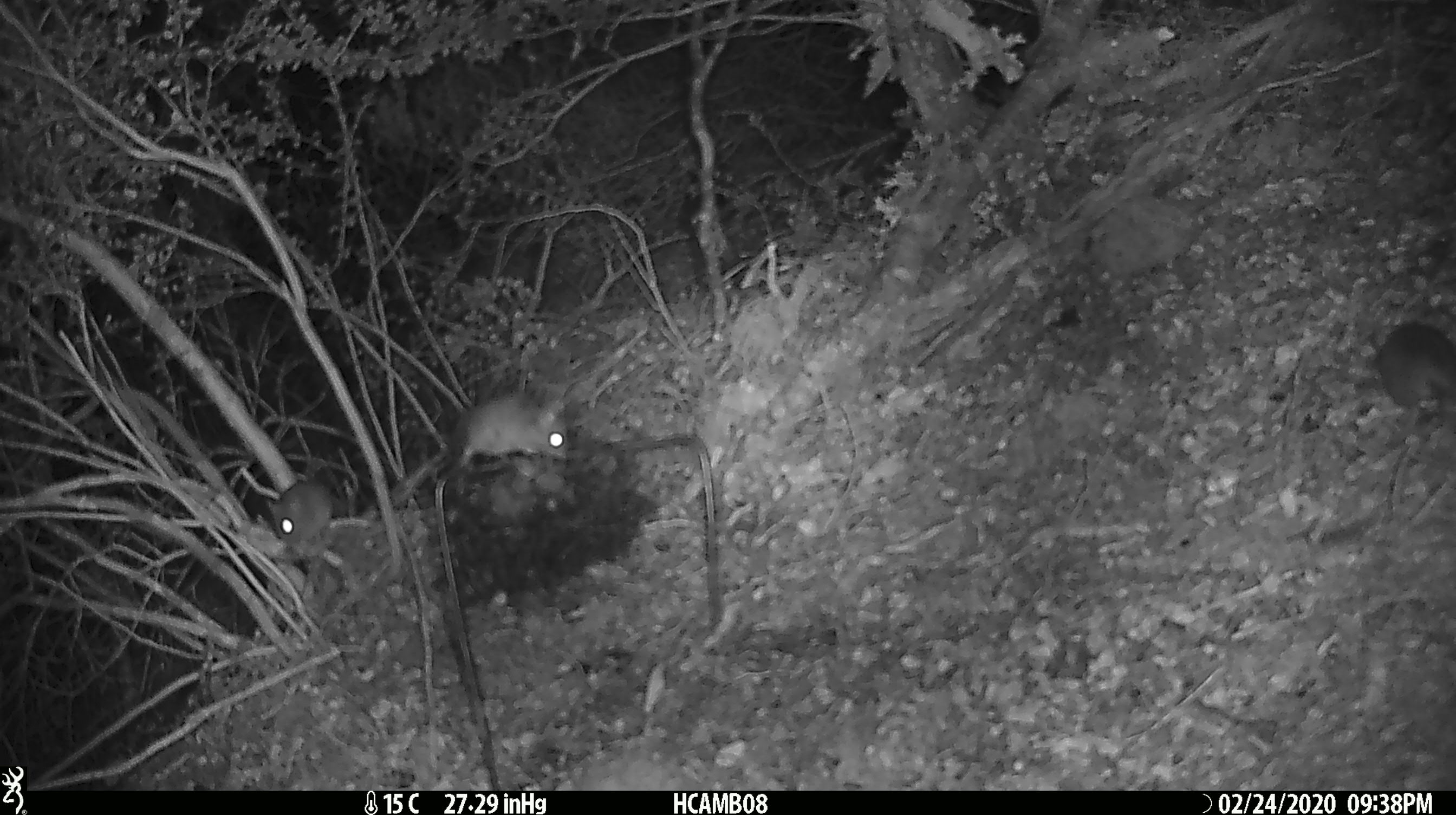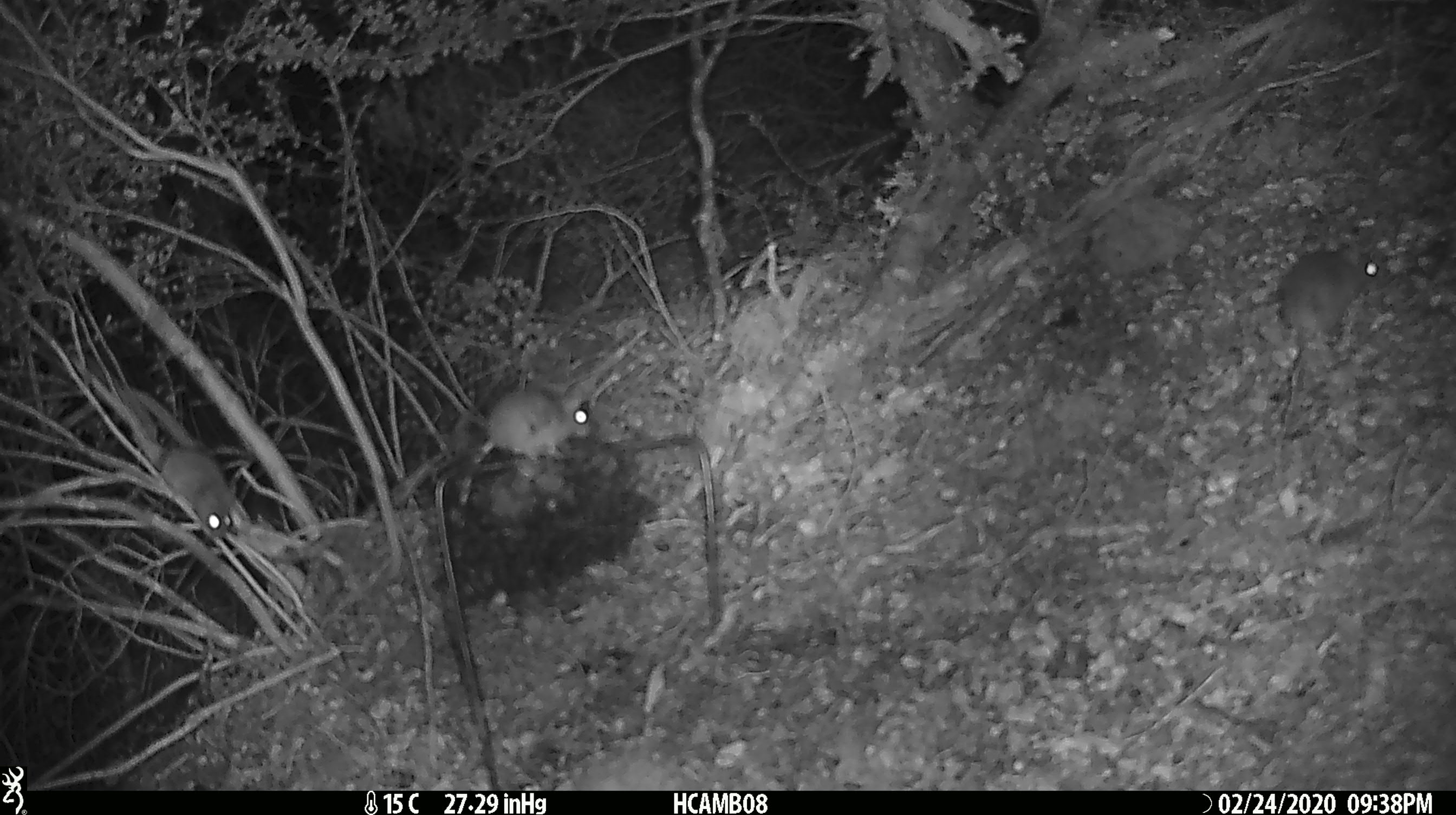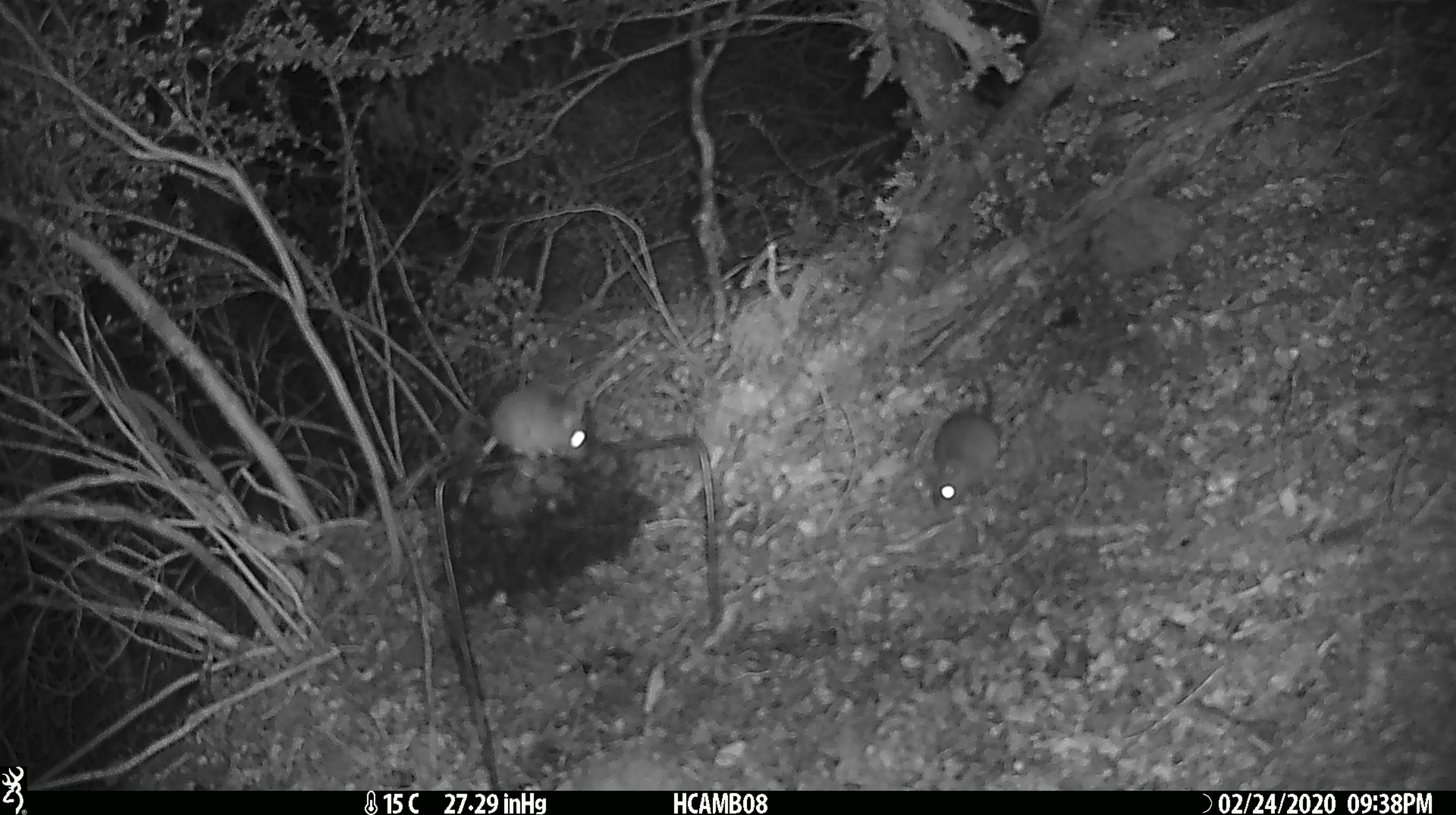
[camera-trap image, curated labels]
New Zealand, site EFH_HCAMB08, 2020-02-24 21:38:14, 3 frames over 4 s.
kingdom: Animalia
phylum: Chordata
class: Mammalia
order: Rodentia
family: Muridae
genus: Mus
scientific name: Mus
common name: mouse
Mouse (Mus).